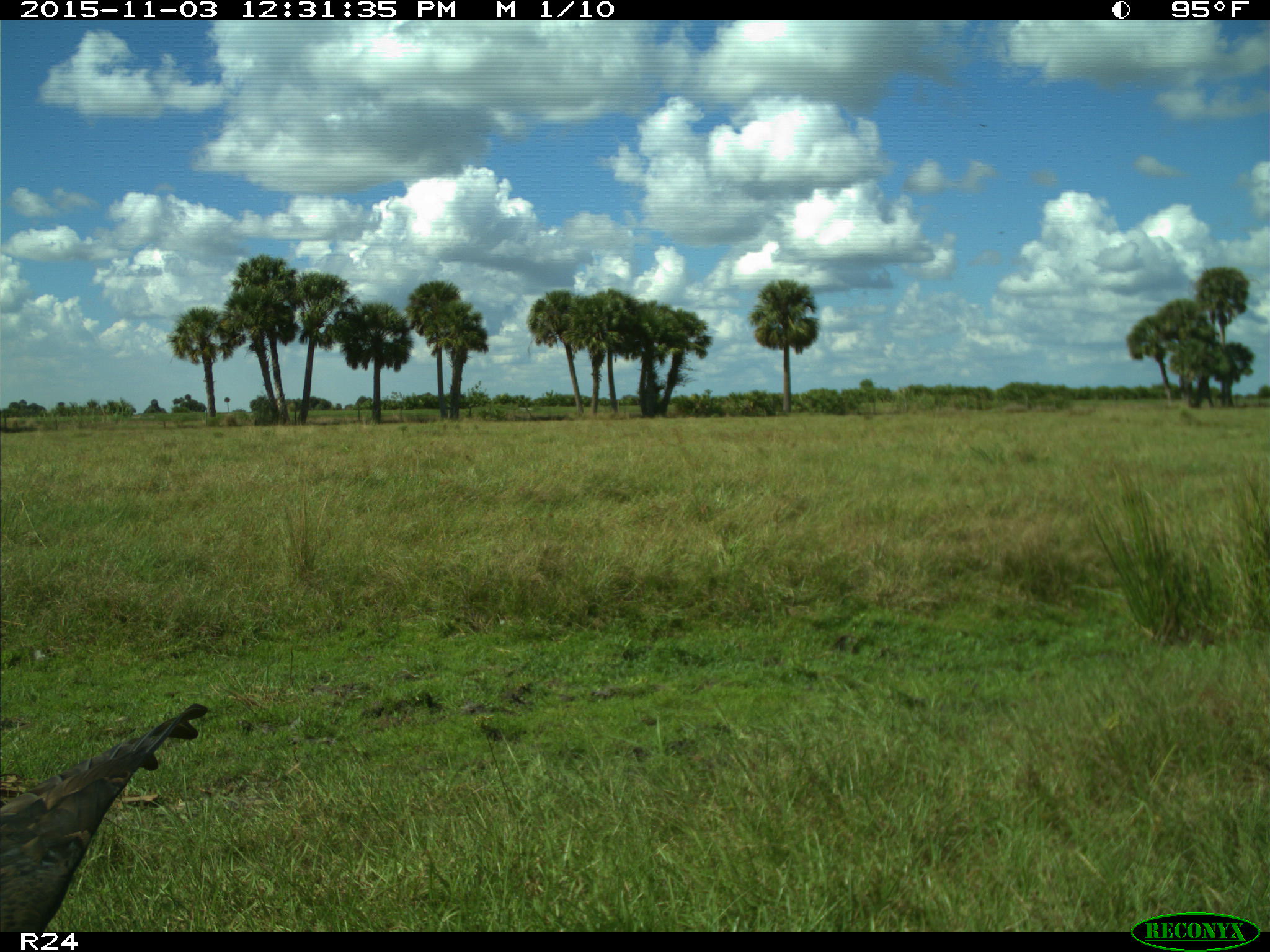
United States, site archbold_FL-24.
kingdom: Animalia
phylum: Chordata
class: Aves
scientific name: Aves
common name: birds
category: unidentified bird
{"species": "unidentified bird (birds) (Aves)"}